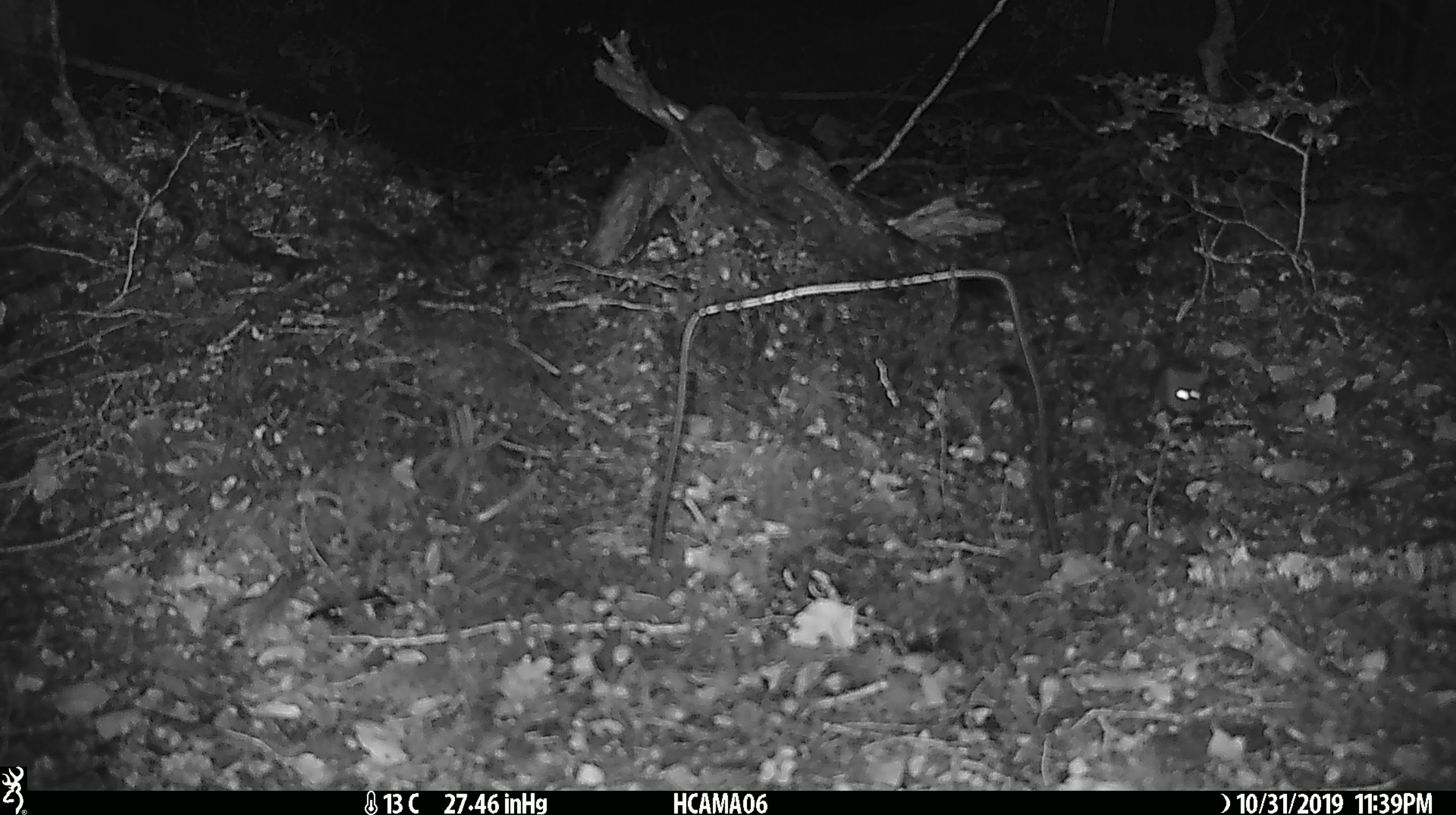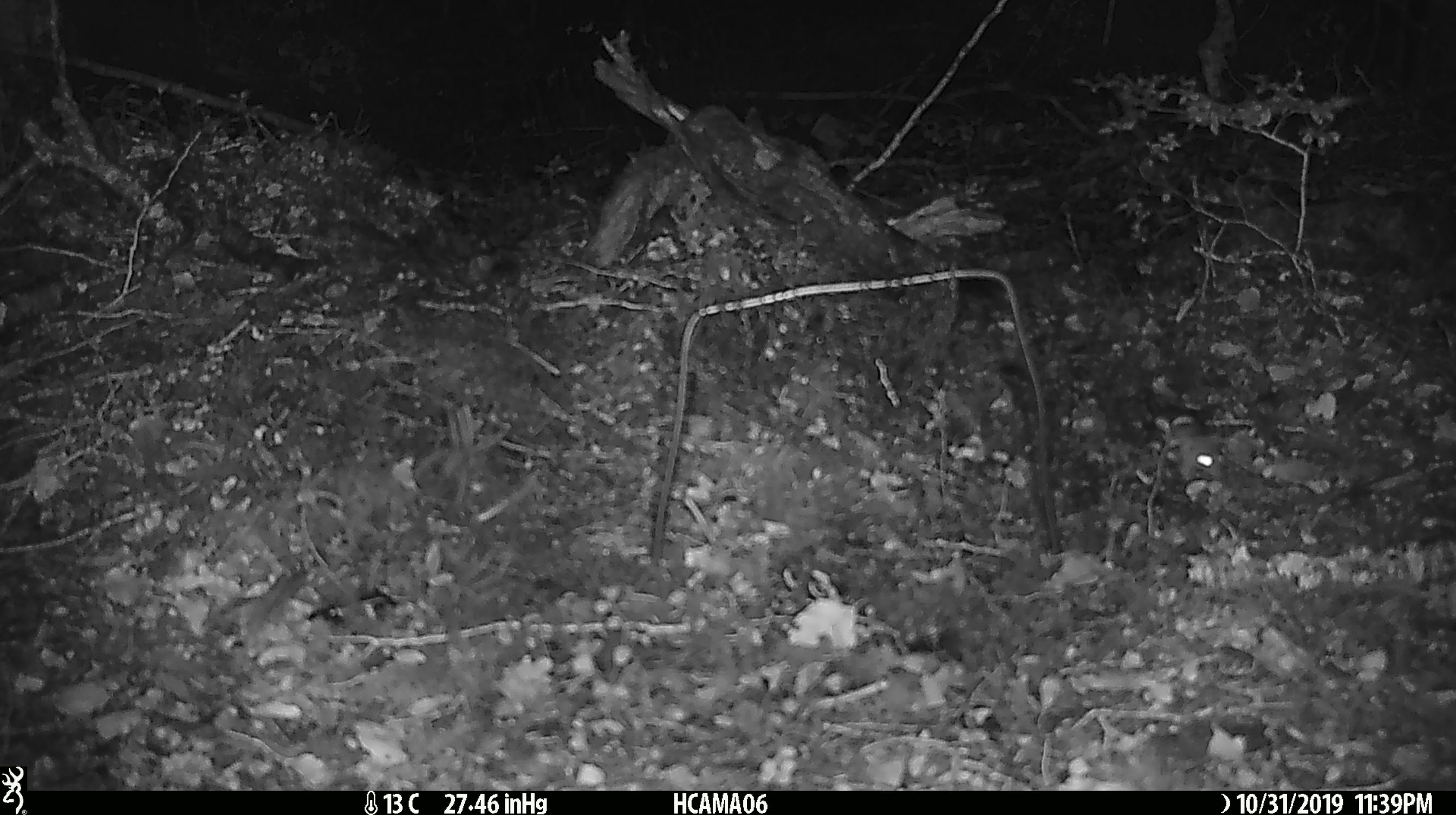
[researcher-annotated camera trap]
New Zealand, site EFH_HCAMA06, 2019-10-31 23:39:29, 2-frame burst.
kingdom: Animalia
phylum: Chordata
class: Mammalia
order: Rodentia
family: Muridae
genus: Mus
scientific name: Mus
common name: mouse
Mouse (Mus).